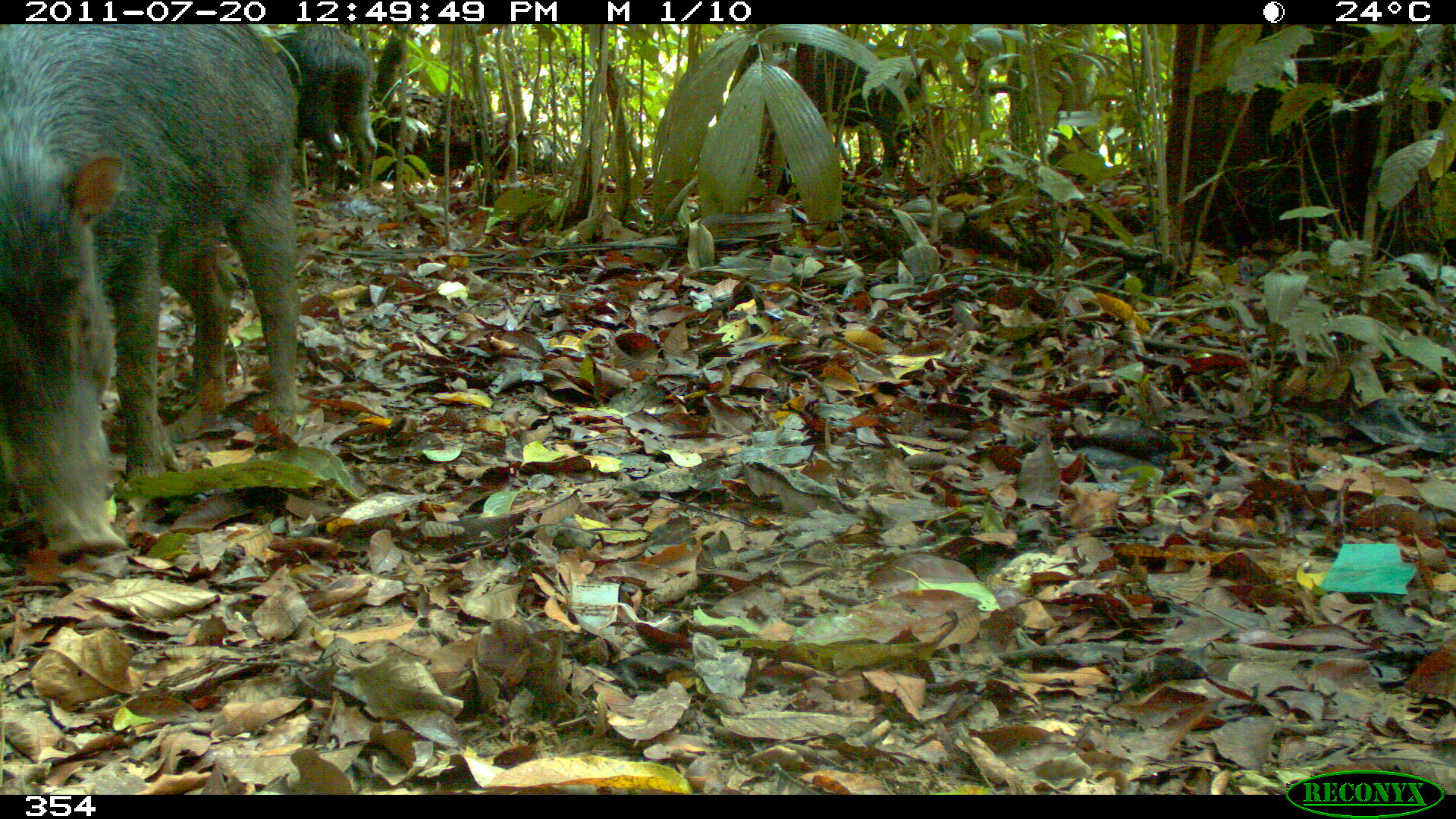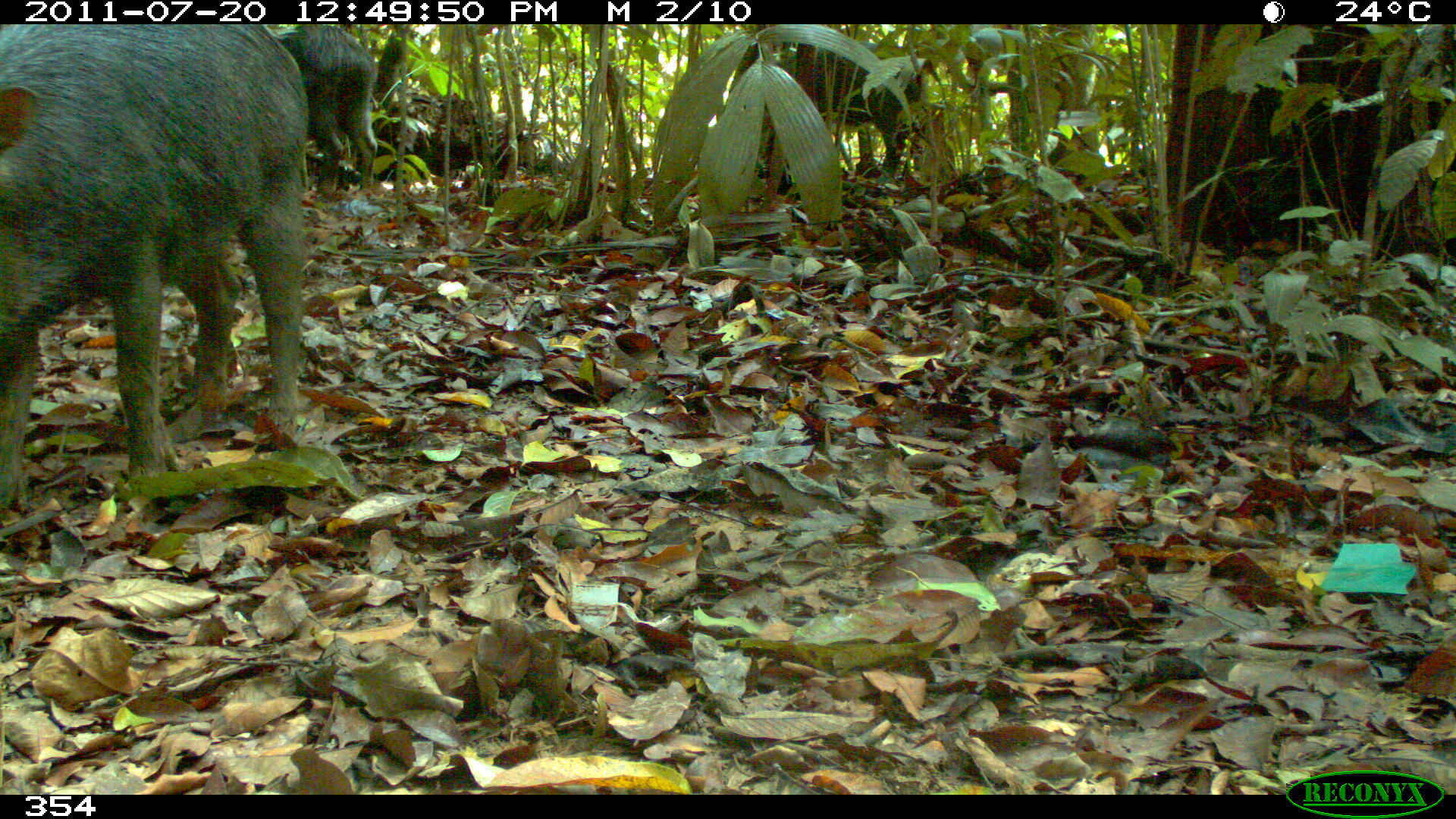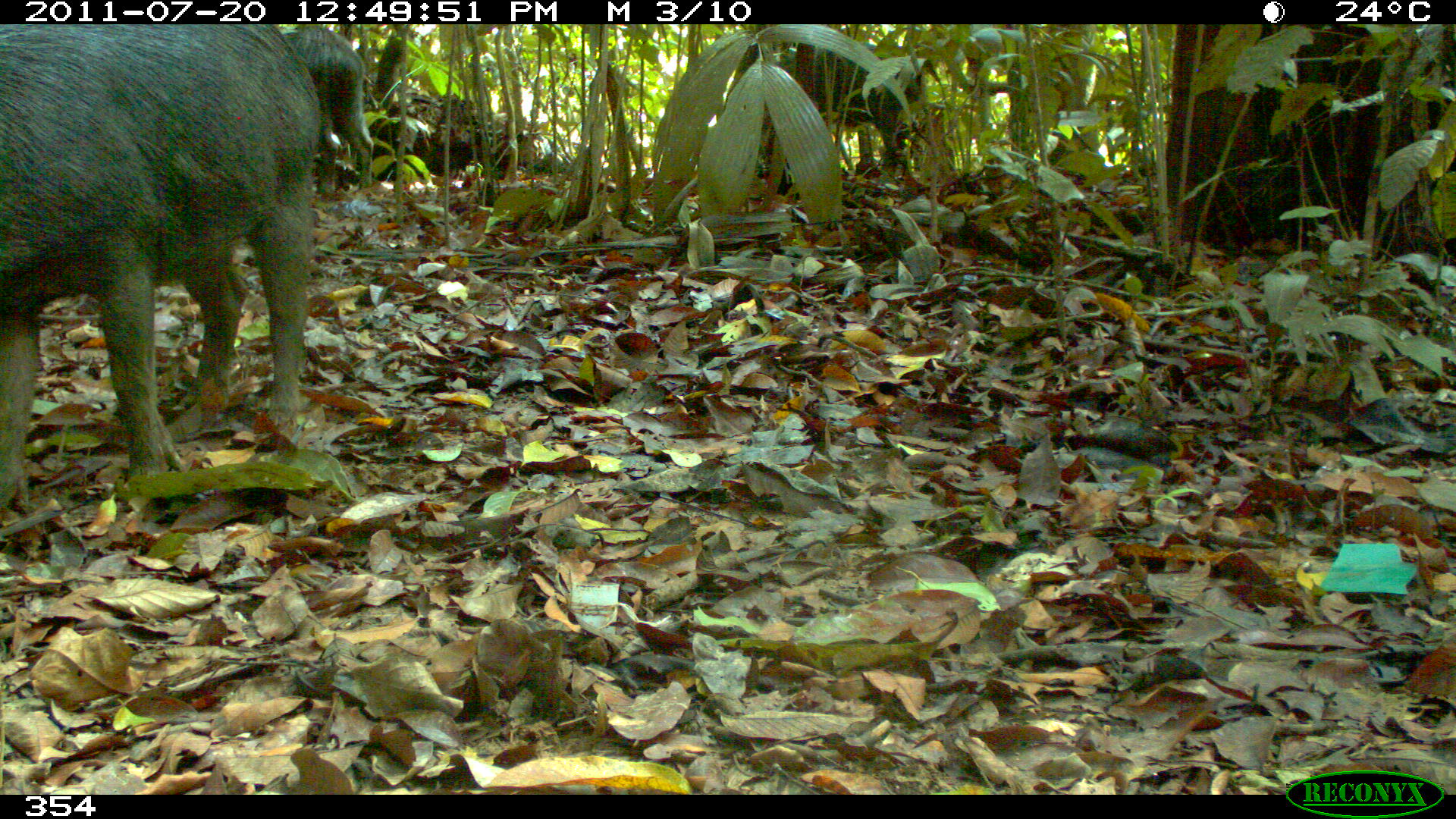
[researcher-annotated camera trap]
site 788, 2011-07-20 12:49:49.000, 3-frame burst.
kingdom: Animalia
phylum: Chordata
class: Mammalia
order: Artiodactyla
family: Tayassuidae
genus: Tayassu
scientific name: Tayassu pecari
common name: white-lipped peccary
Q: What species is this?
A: Tayassu pecari (white-lipped peccary).